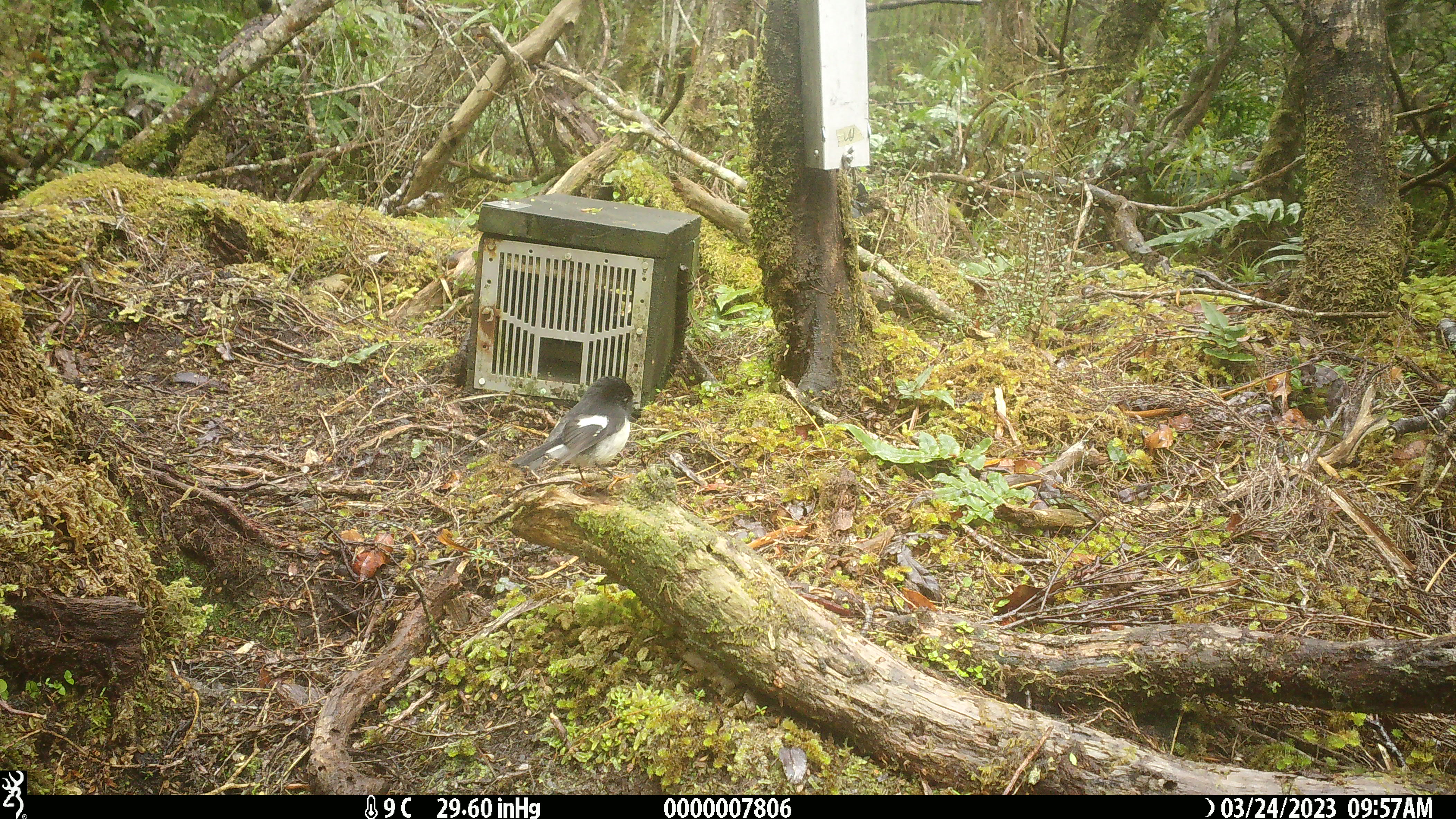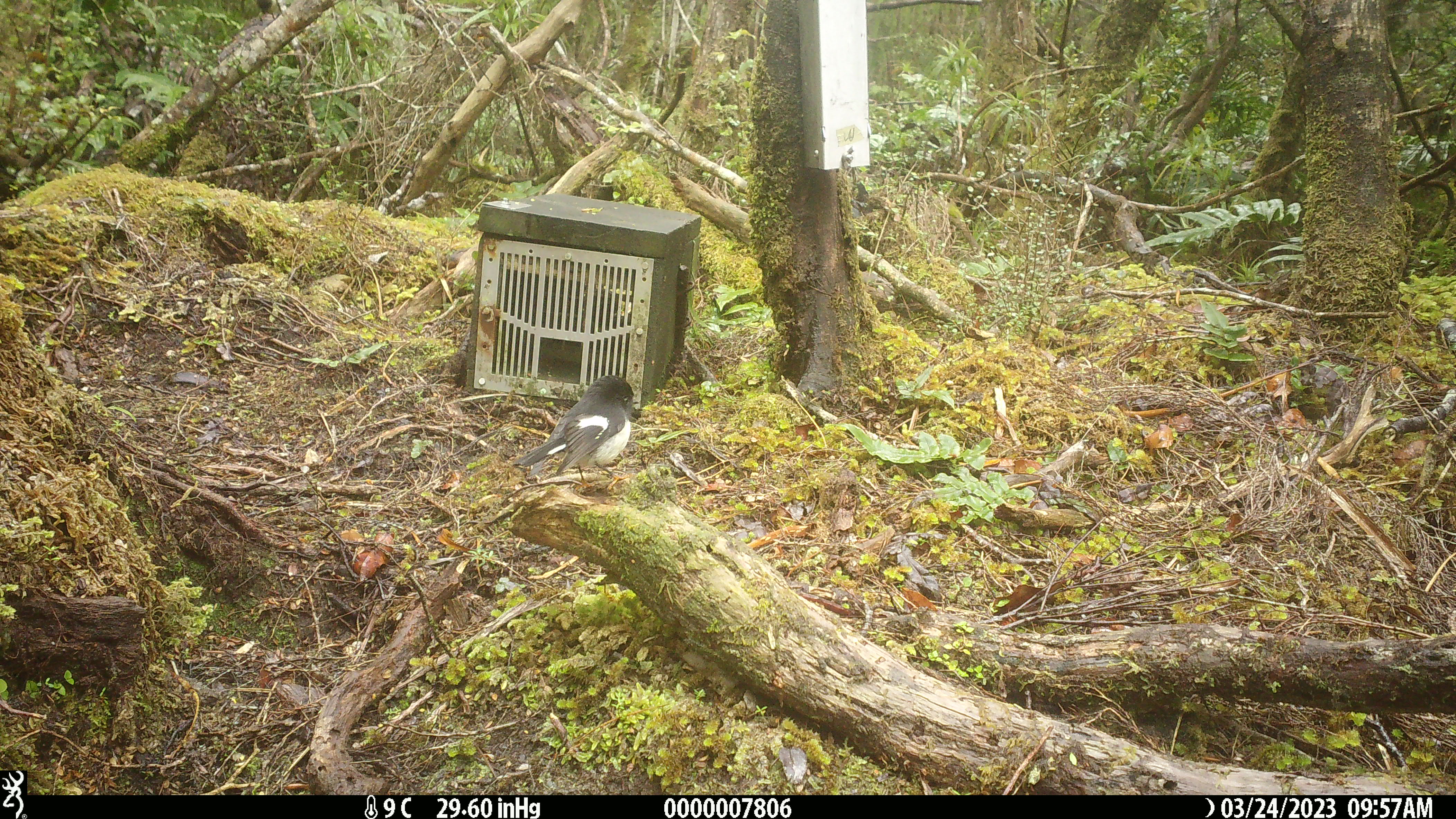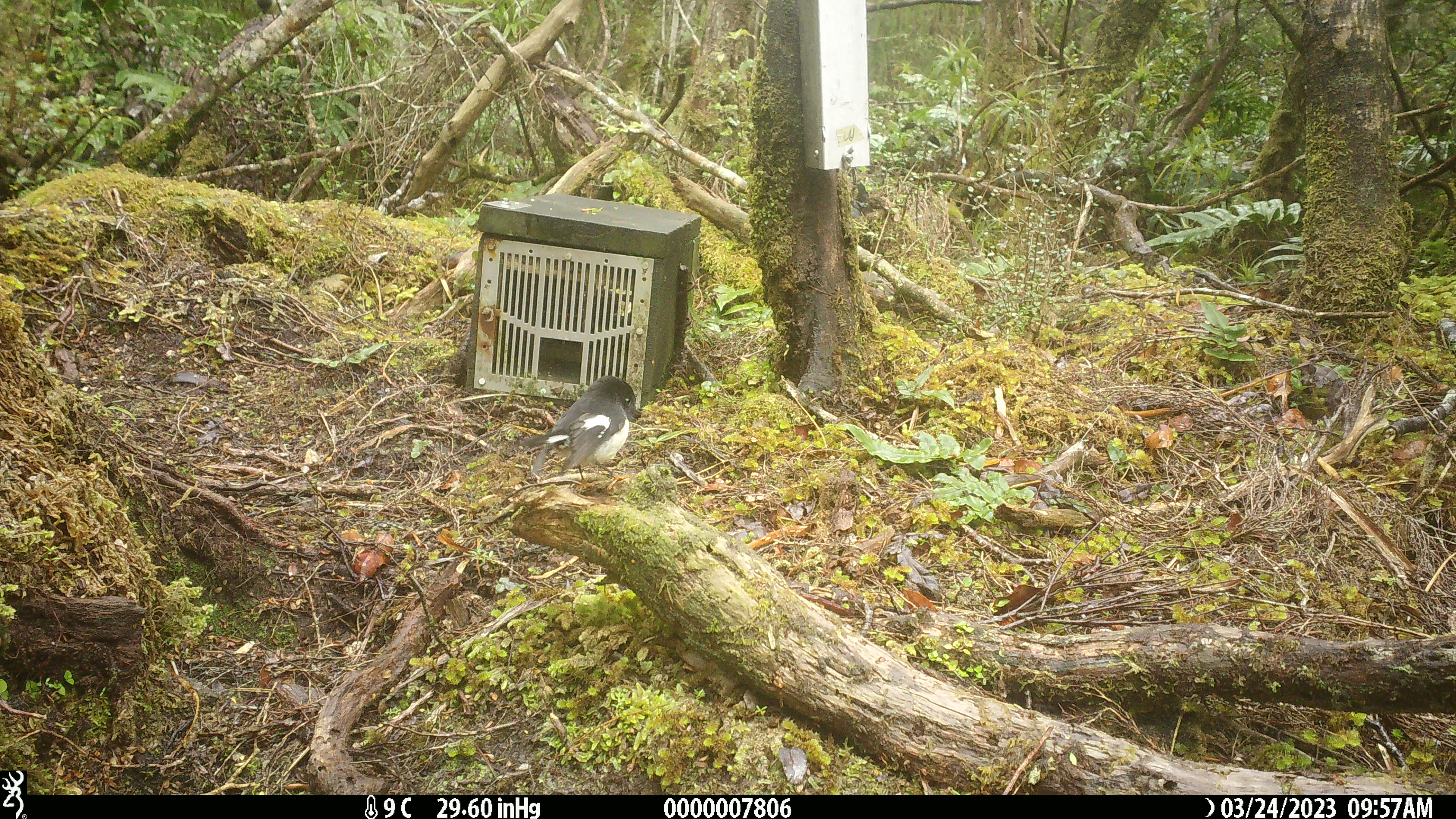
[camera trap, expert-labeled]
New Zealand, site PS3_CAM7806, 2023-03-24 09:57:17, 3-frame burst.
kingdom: Animalia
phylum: Chordata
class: Aves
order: Passeriformes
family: Petroicidae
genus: Petroica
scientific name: Petroica macrocephala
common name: tomtit